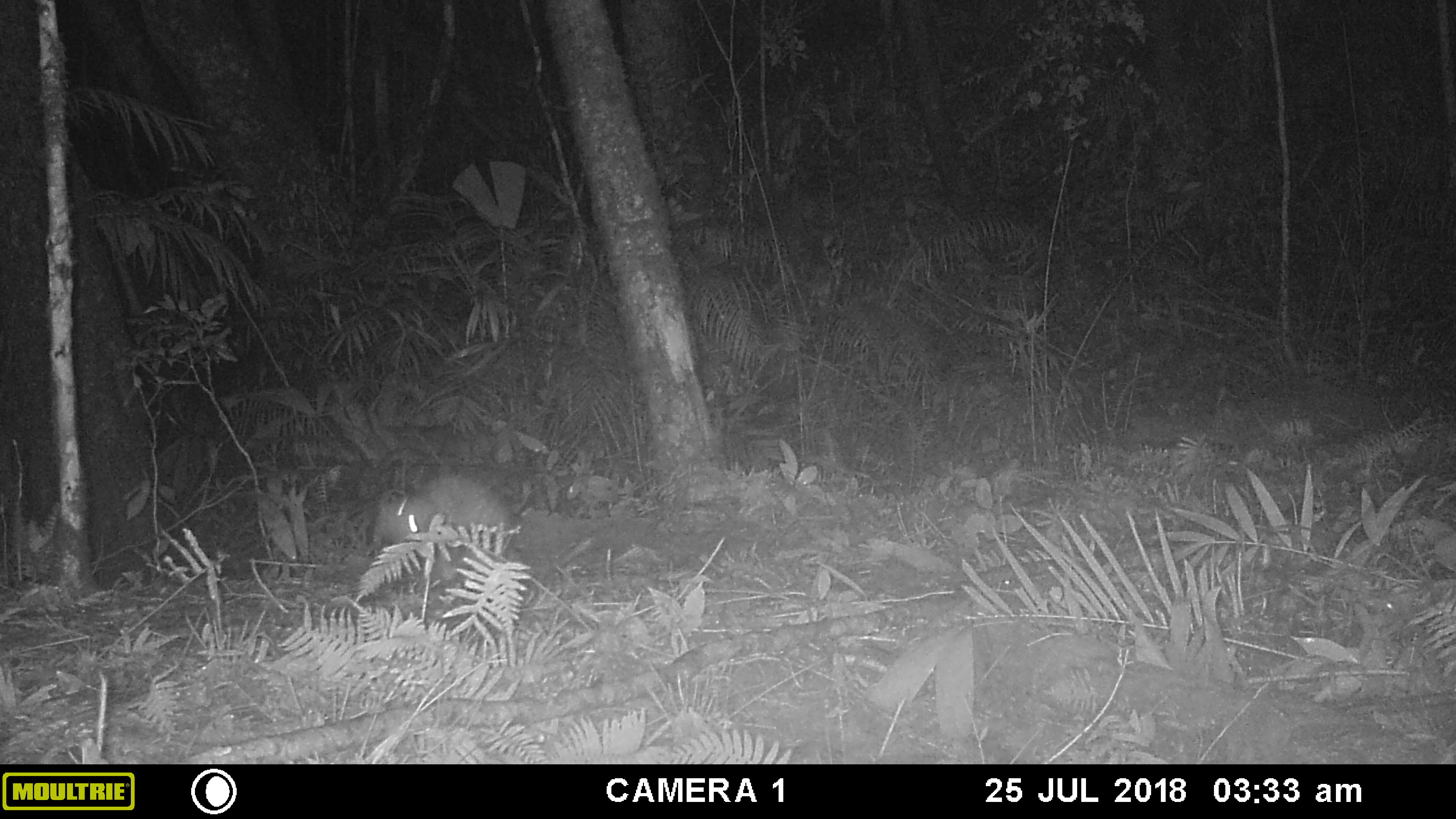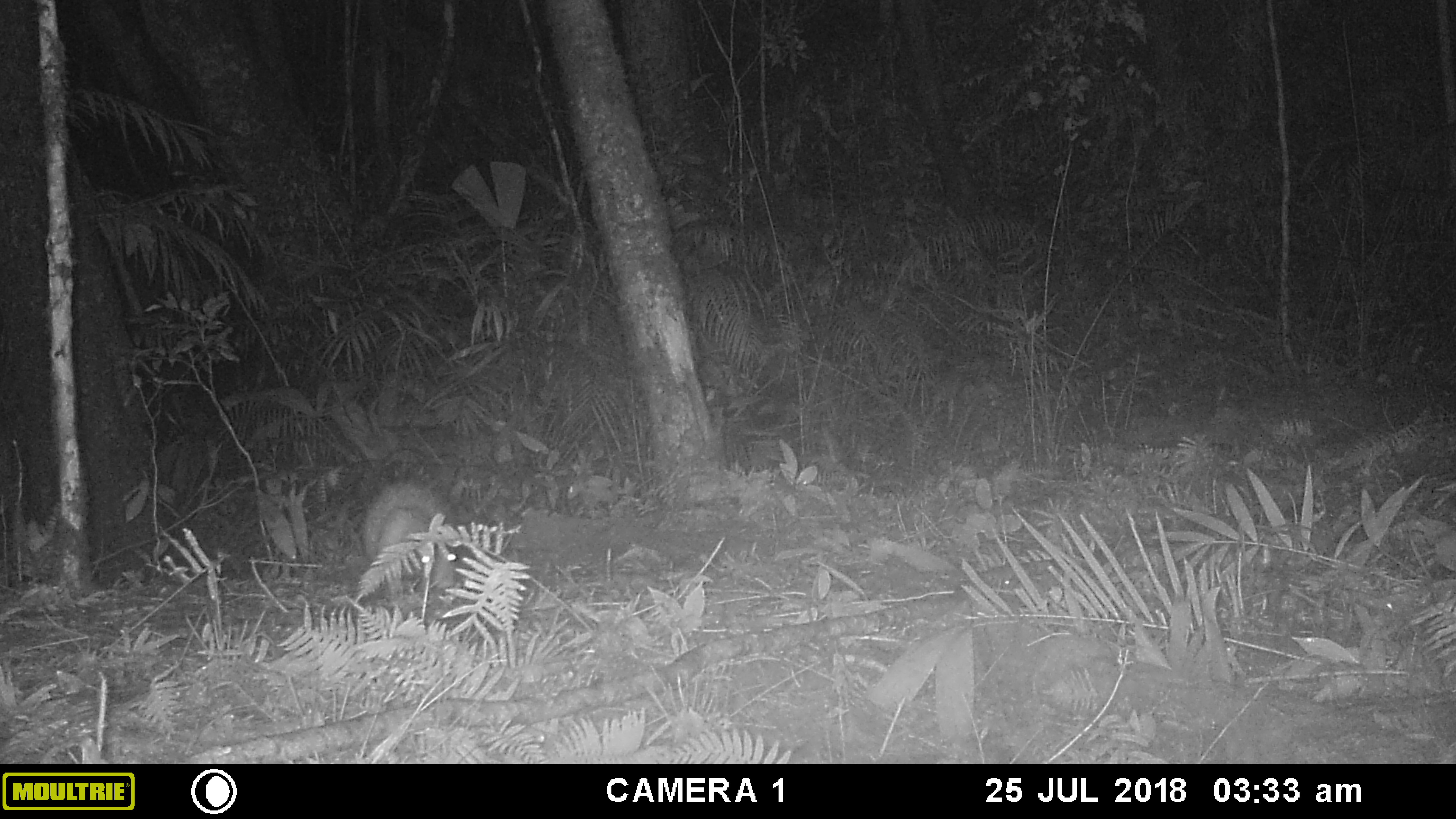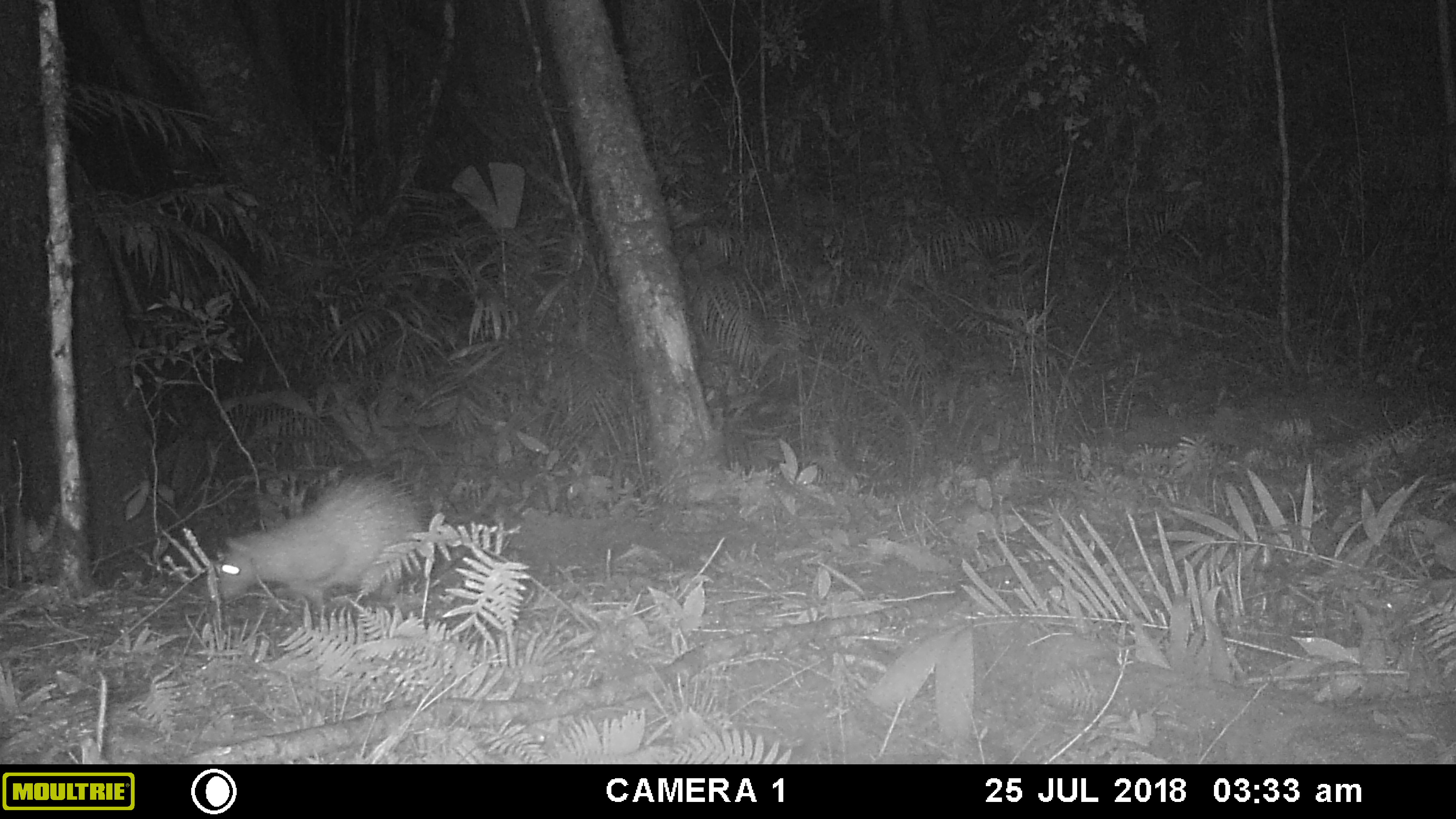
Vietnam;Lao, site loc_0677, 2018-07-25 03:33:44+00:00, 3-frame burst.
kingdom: Animalia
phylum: Chordata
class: Mammalia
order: Rodentia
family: Hystricidae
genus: Atherurus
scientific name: Atherurus macrourus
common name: asiatic brush-tailed porcupine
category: asiatic brush tailed porcupine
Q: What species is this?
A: Asiatic brush tailed porcupine (asiatic brush-tailed porcupine) (Atherurus macrourus).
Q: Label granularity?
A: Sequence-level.